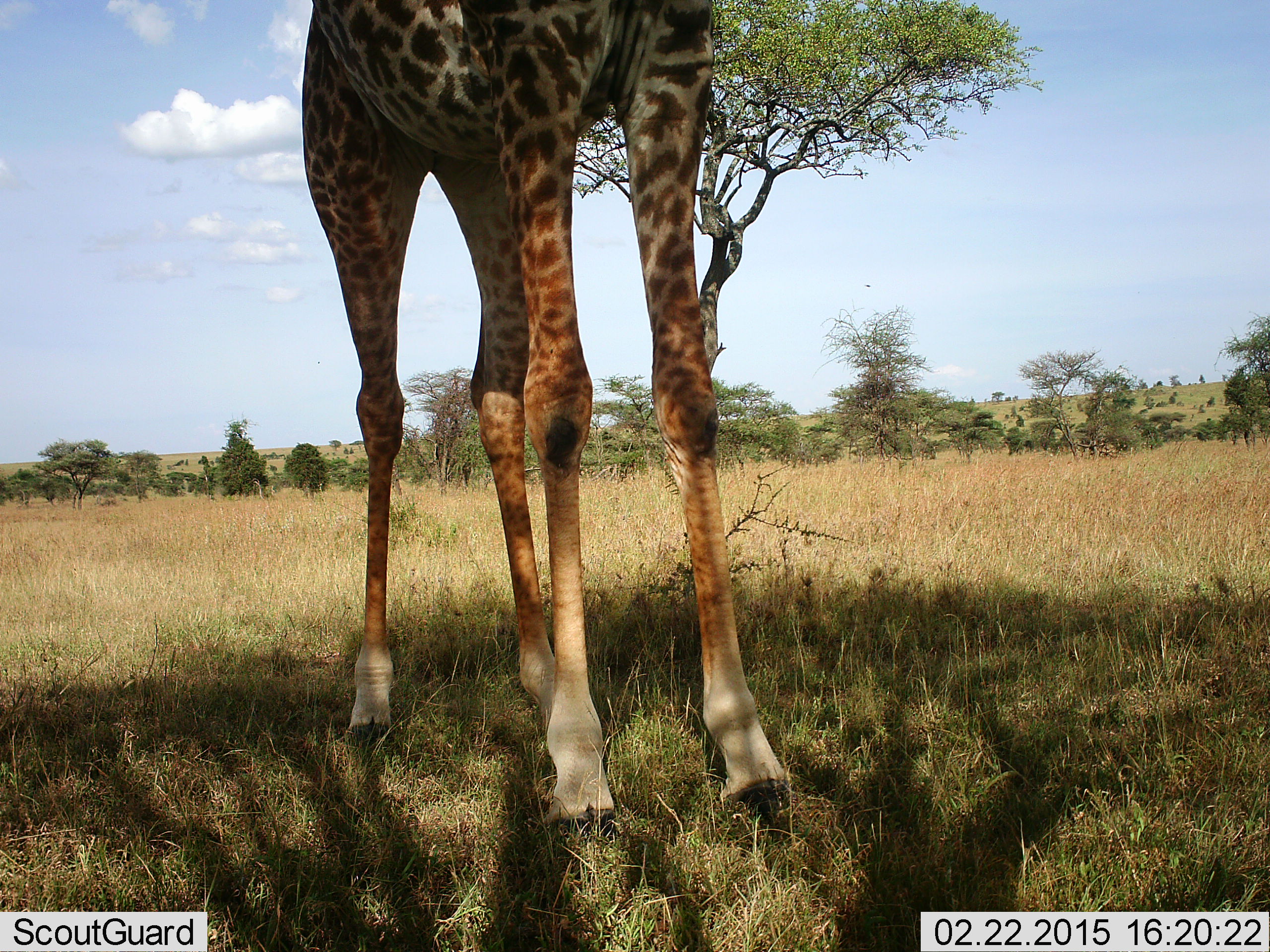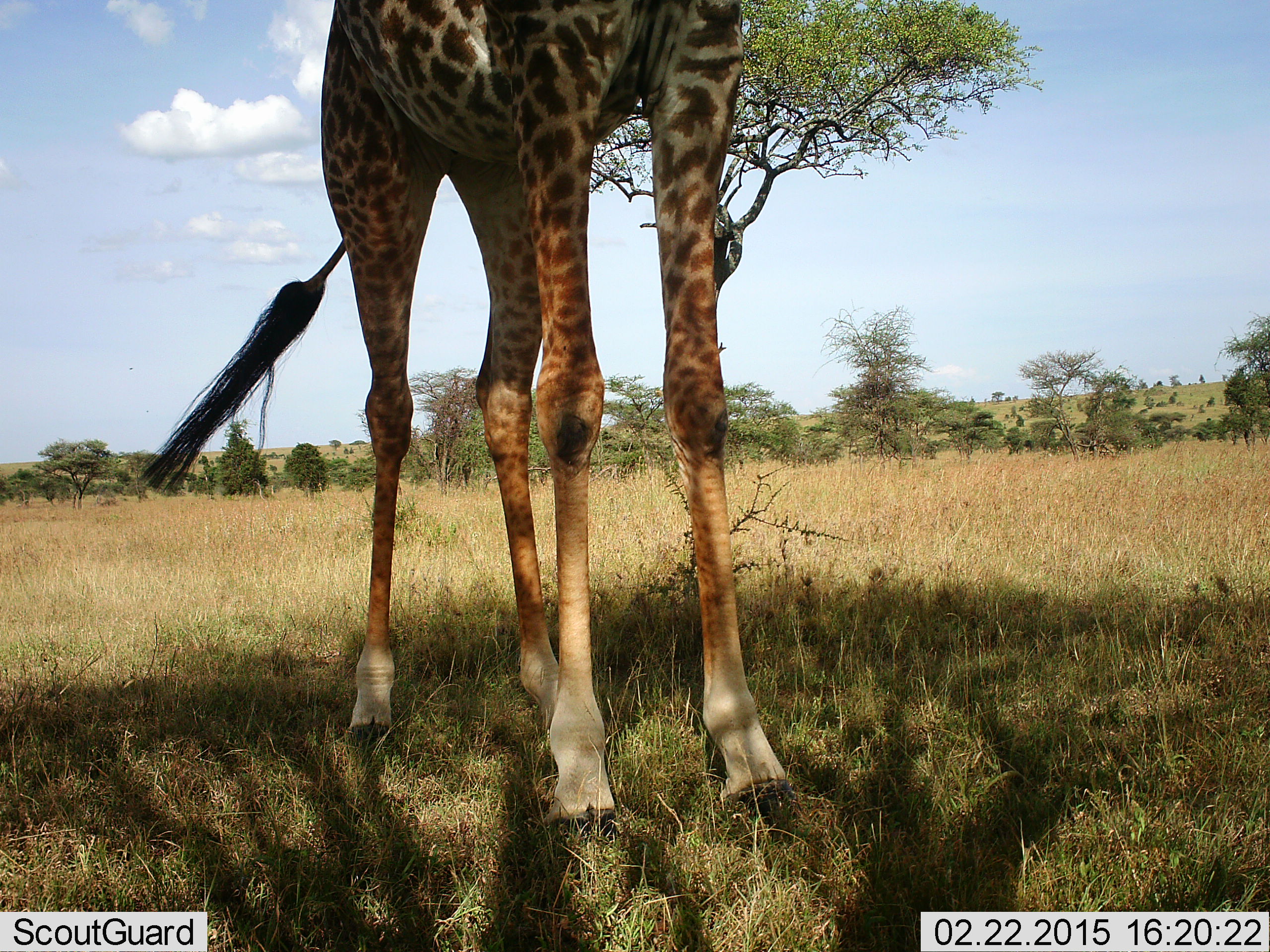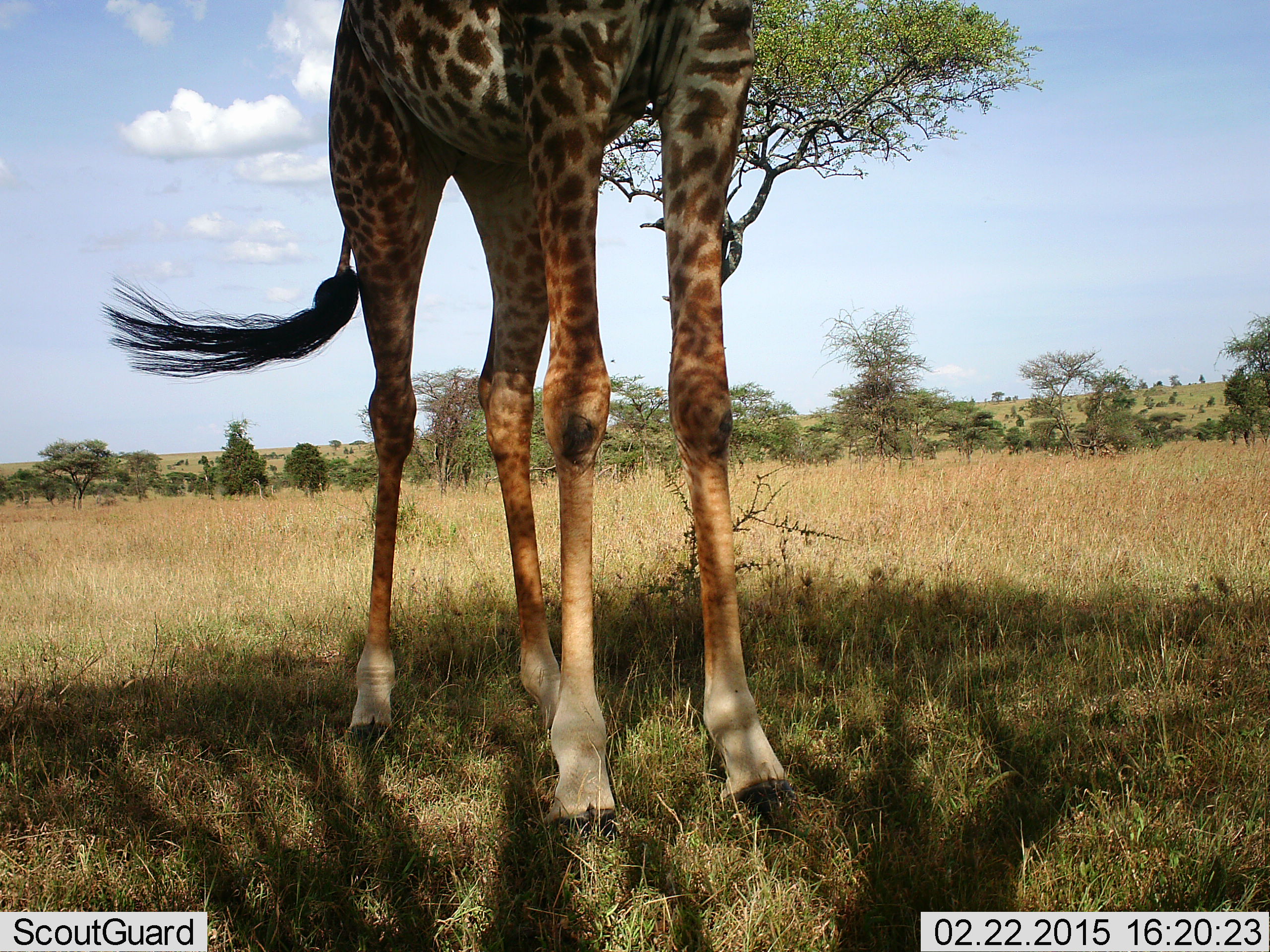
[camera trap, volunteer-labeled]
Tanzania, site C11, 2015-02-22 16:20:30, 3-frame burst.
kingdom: Animalia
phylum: Chordata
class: Mammalia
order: Artiodactyla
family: Giraffidae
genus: Giraffa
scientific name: Giraffa camelopardalis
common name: giraffe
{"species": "giraffe (Giraffa camelopardalis)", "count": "1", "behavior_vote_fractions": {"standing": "90%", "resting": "0%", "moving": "0%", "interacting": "0%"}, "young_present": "0%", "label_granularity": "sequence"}